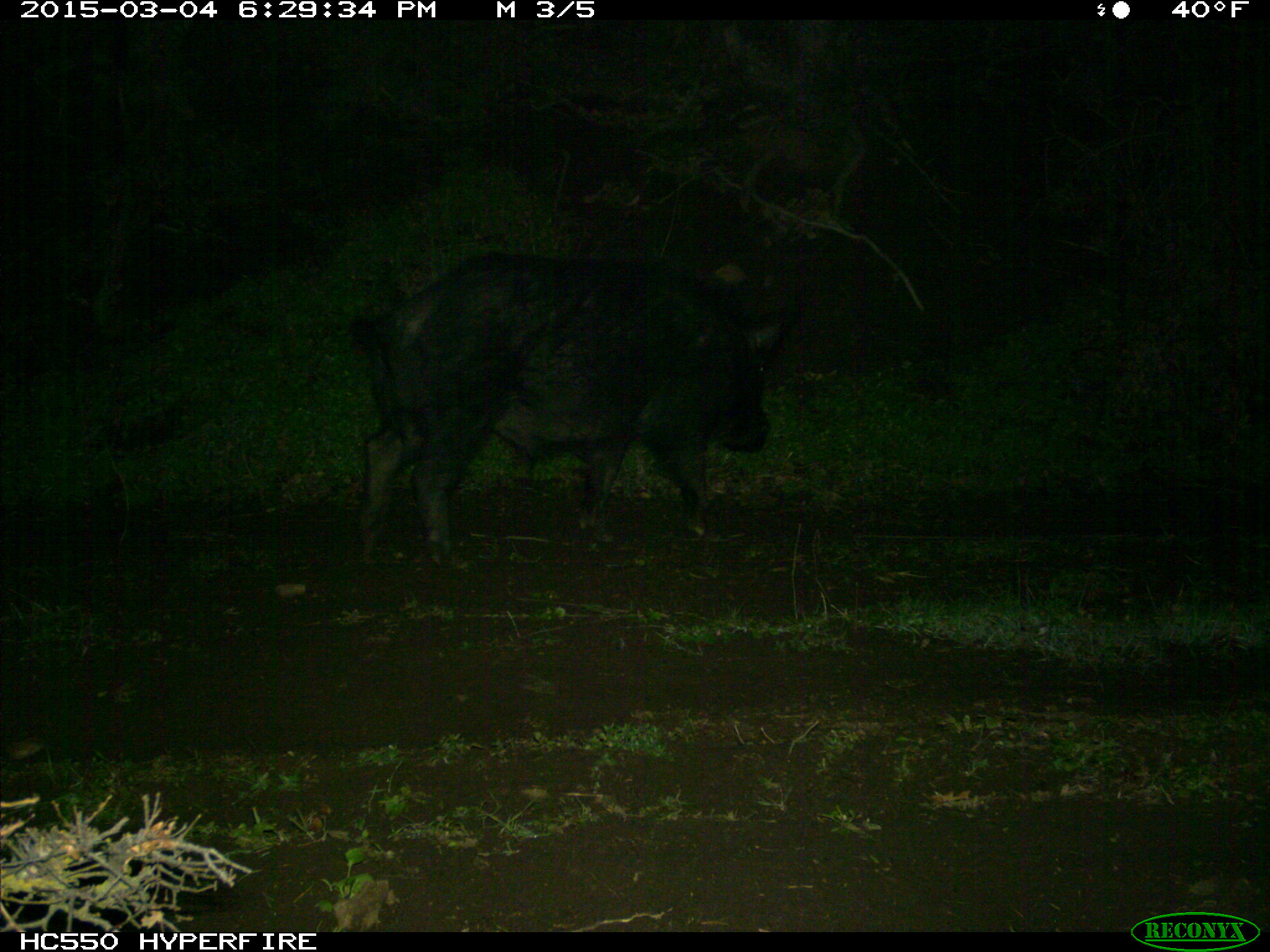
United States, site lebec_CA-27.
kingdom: Animalia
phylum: Chordata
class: Mammalia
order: Artiodactyla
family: Suidae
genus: Sus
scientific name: Sus scrofa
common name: wild boar